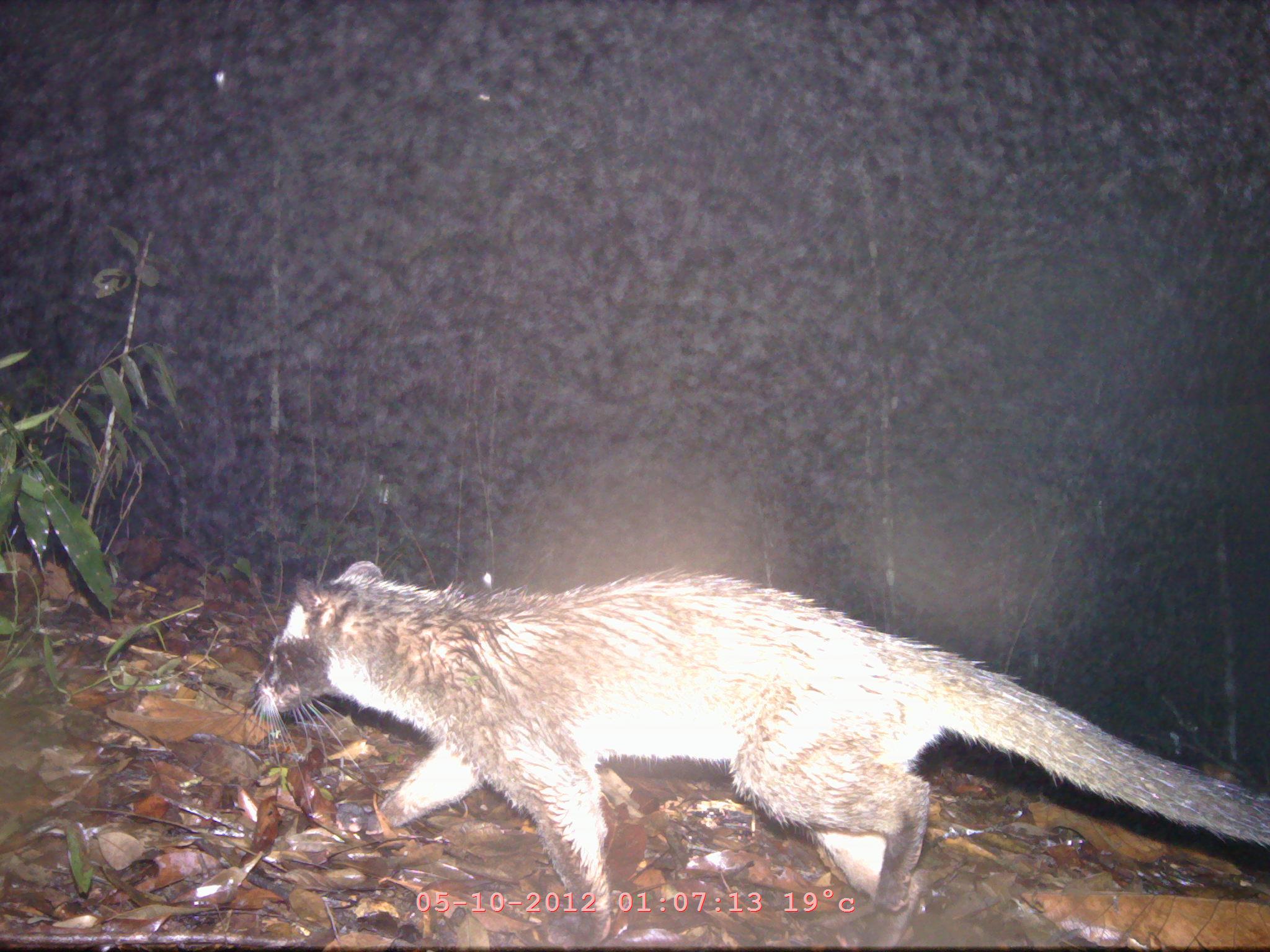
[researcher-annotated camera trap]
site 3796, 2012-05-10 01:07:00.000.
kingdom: Animalia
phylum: Chordata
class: Mammalia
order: Carnivora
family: Viverridae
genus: Paguma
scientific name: Paguma larvata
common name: masked palm civet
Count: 1.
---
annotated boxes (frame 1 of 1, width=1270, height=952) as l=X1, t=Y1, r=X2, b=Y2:
paguma larvata: l=247, t=560, r=1270, b=951